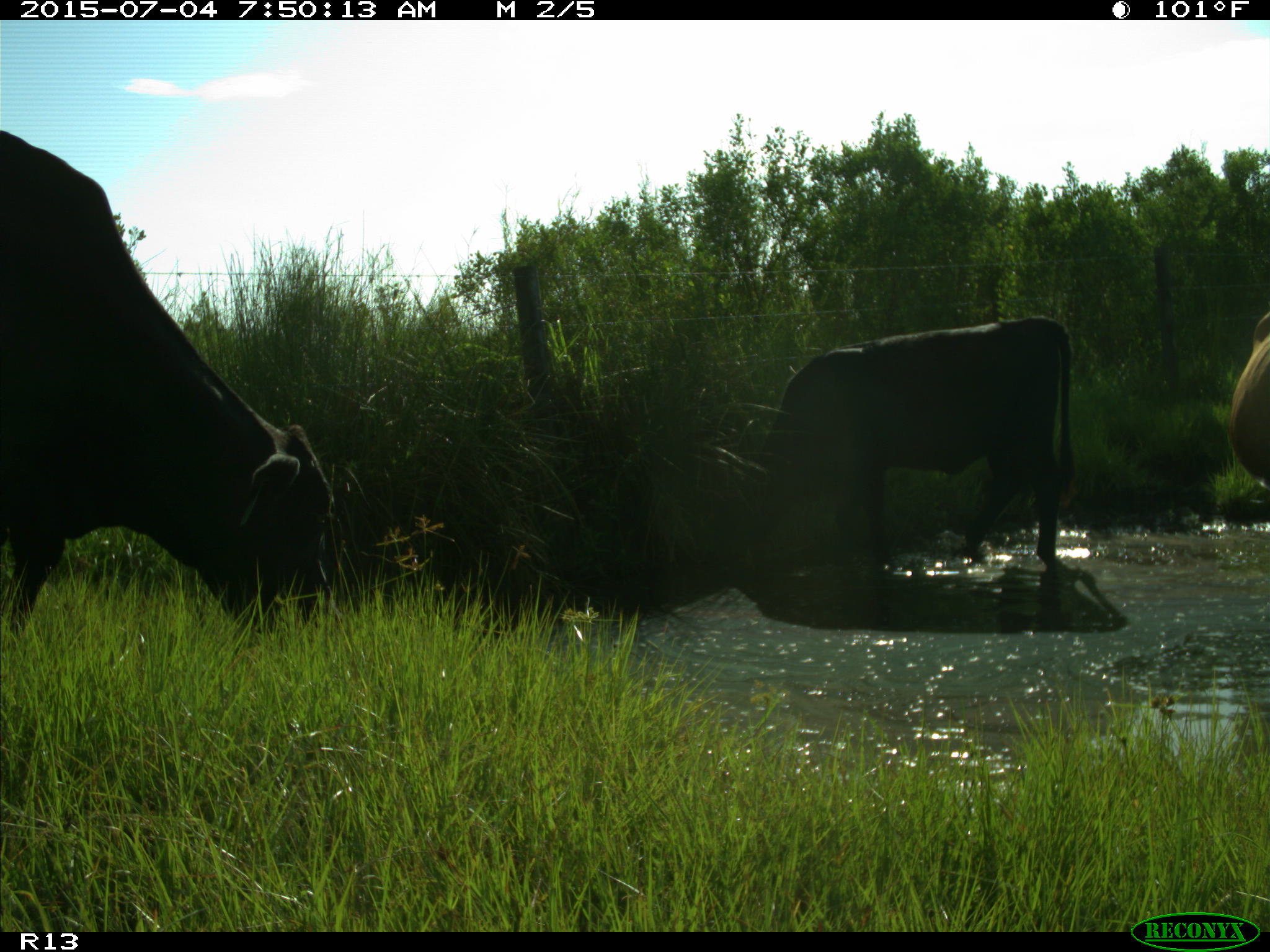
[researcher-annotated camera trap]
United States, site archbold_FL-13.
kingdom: Animalia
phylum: Chordata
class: Mammalia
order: Artiodactyla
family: Bovidae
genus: Bos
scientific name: Bos taurus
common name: domestic cow